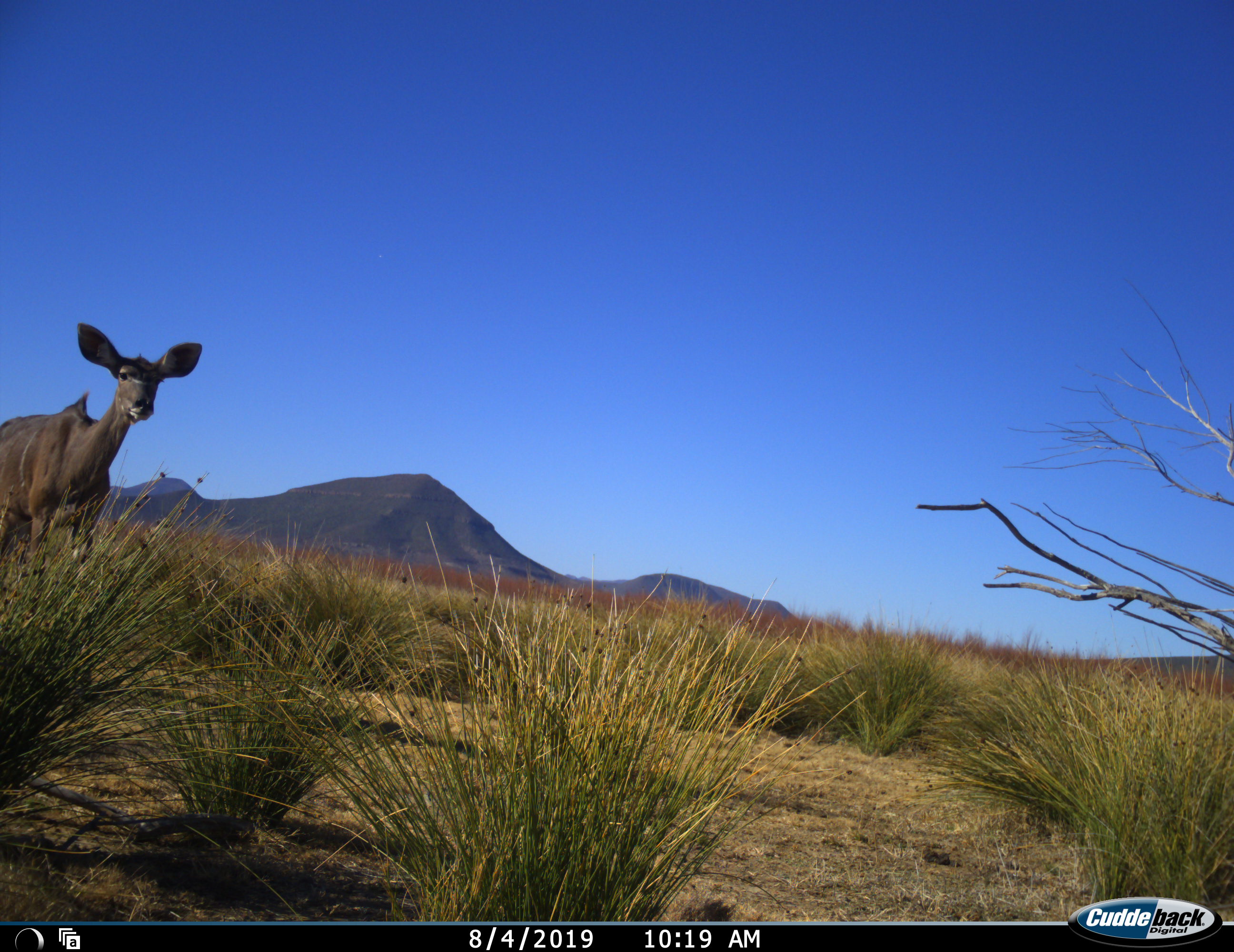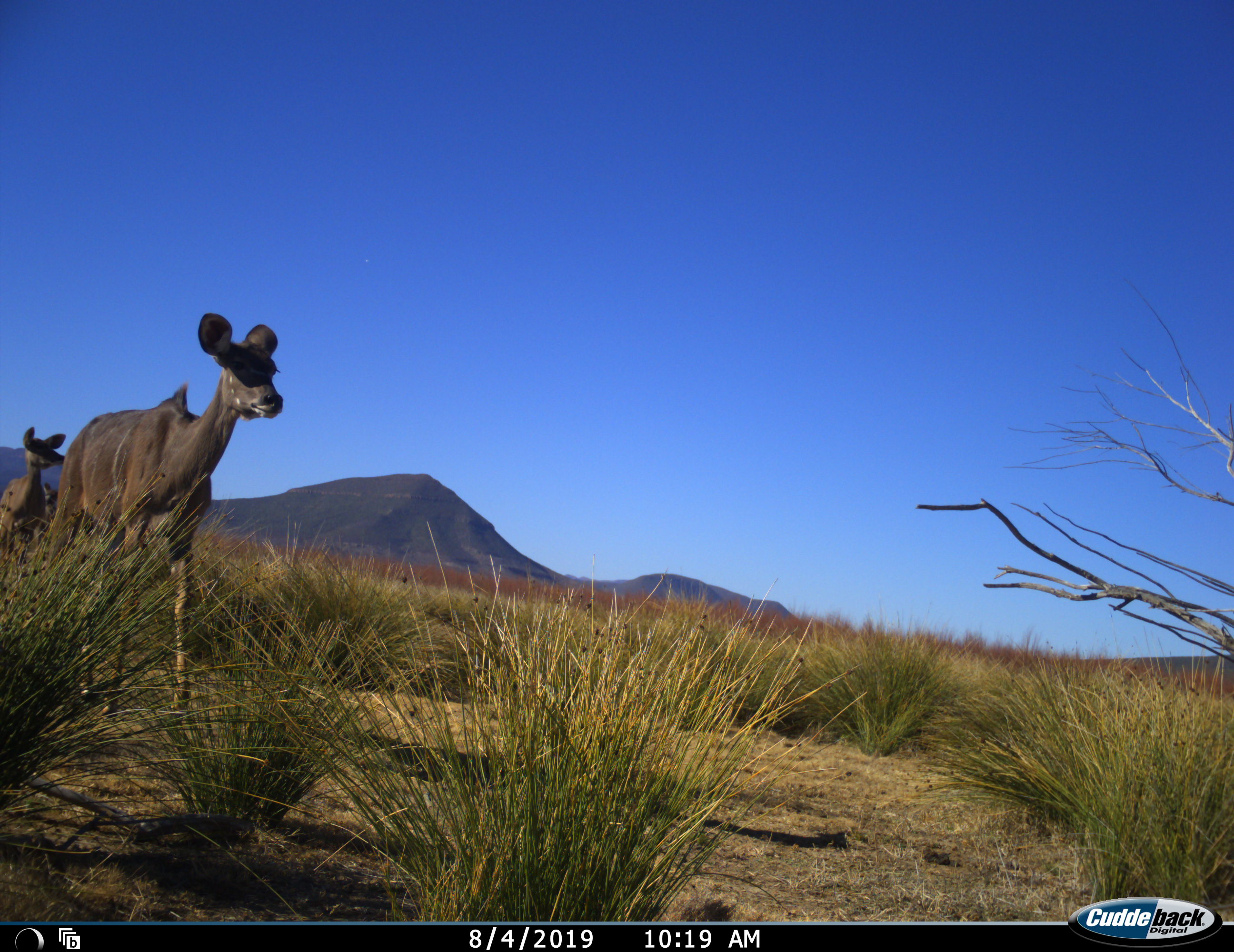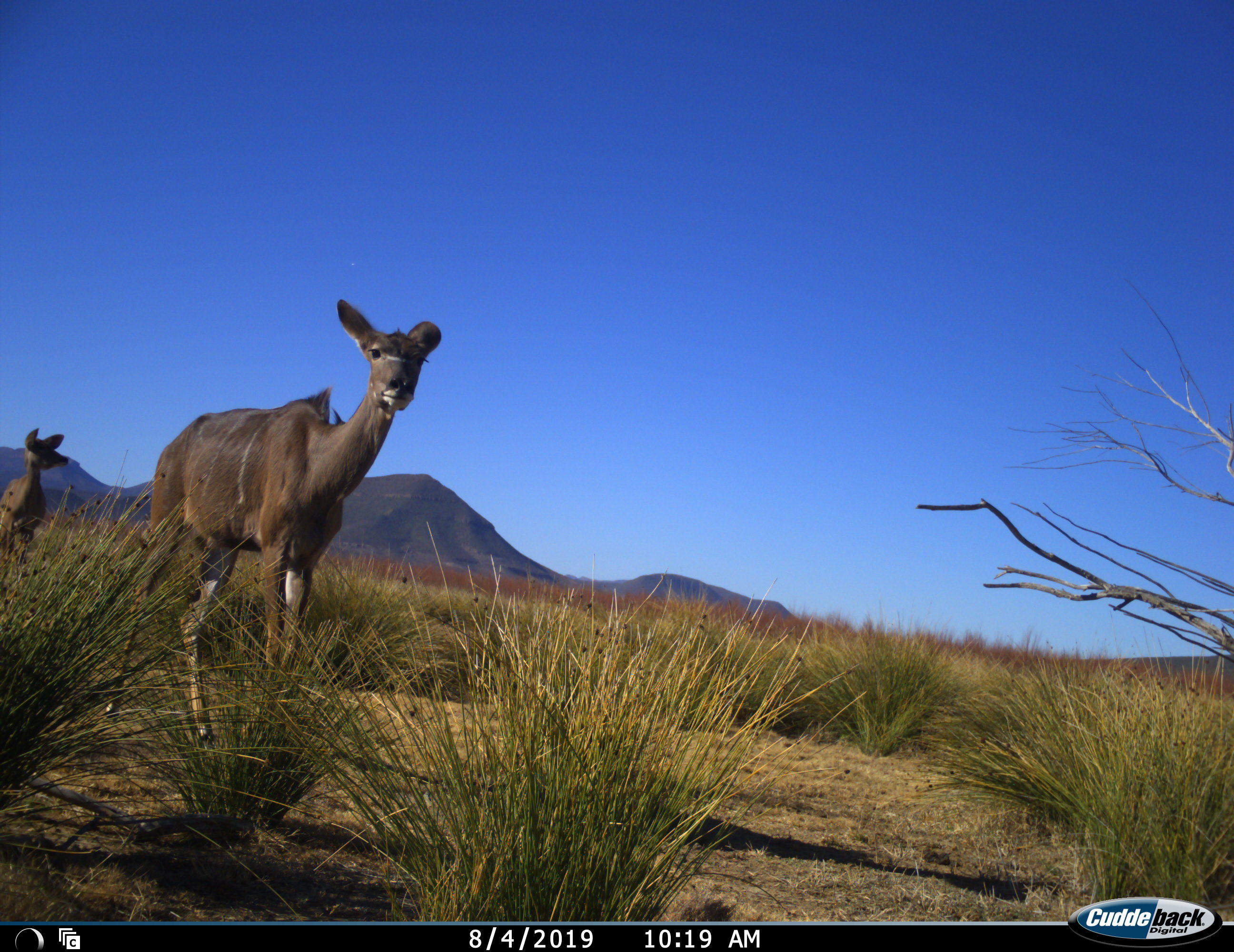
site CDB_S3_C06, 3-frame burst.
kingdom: Animalia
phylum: Chordata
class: Mammalia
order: Artiodactyla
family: Bovidae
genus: Tragelaphus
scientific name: Tragelaphus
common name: kudu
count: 2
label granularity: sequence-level